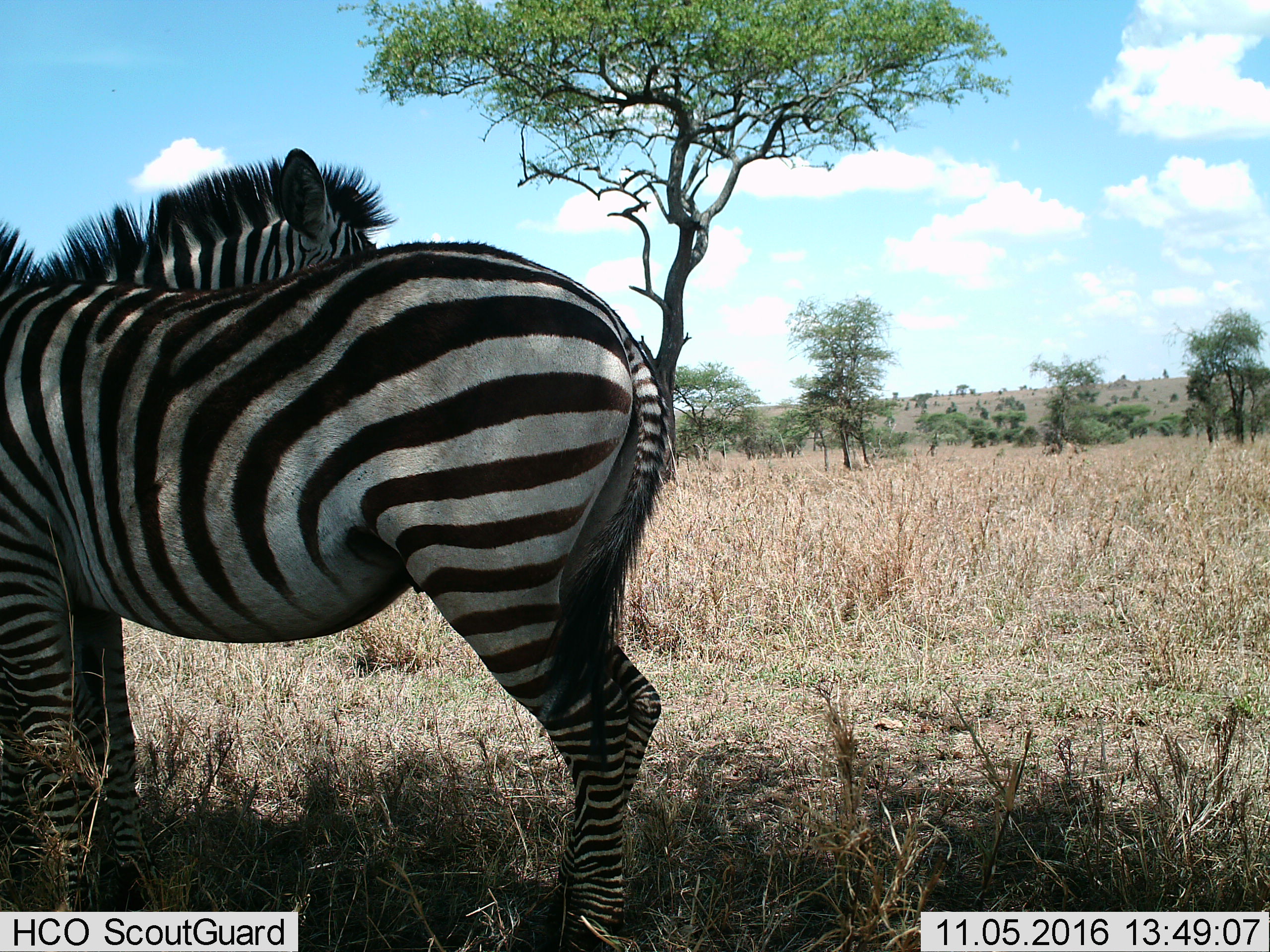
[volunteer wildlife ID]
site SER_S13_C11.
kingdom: Animalia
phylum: Chordata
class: Mammalia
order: Perissodactyla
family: Equidae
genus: Equus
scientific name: Equus quagga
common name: plains zebra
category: zebraplains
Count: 2.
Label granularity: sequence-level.